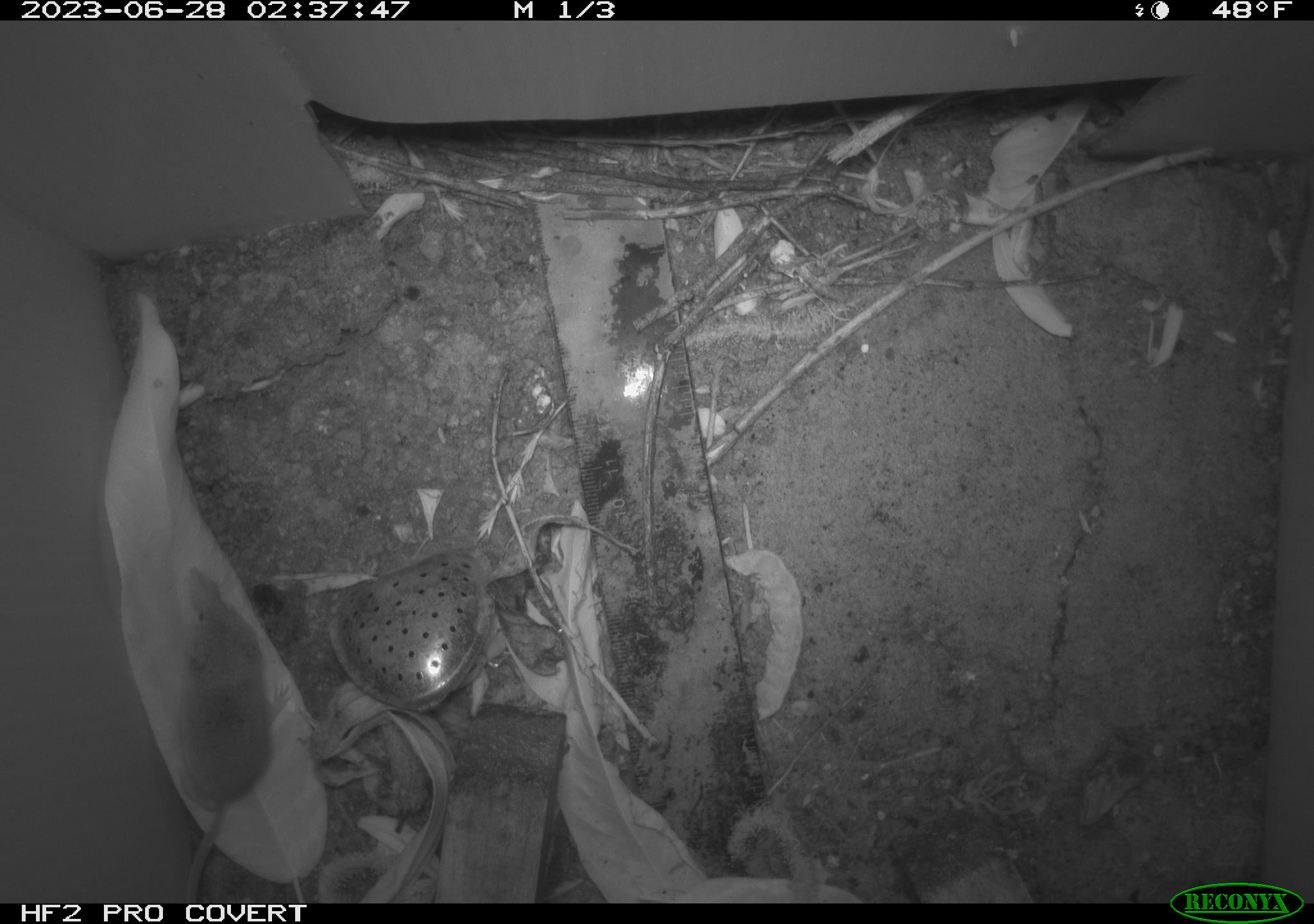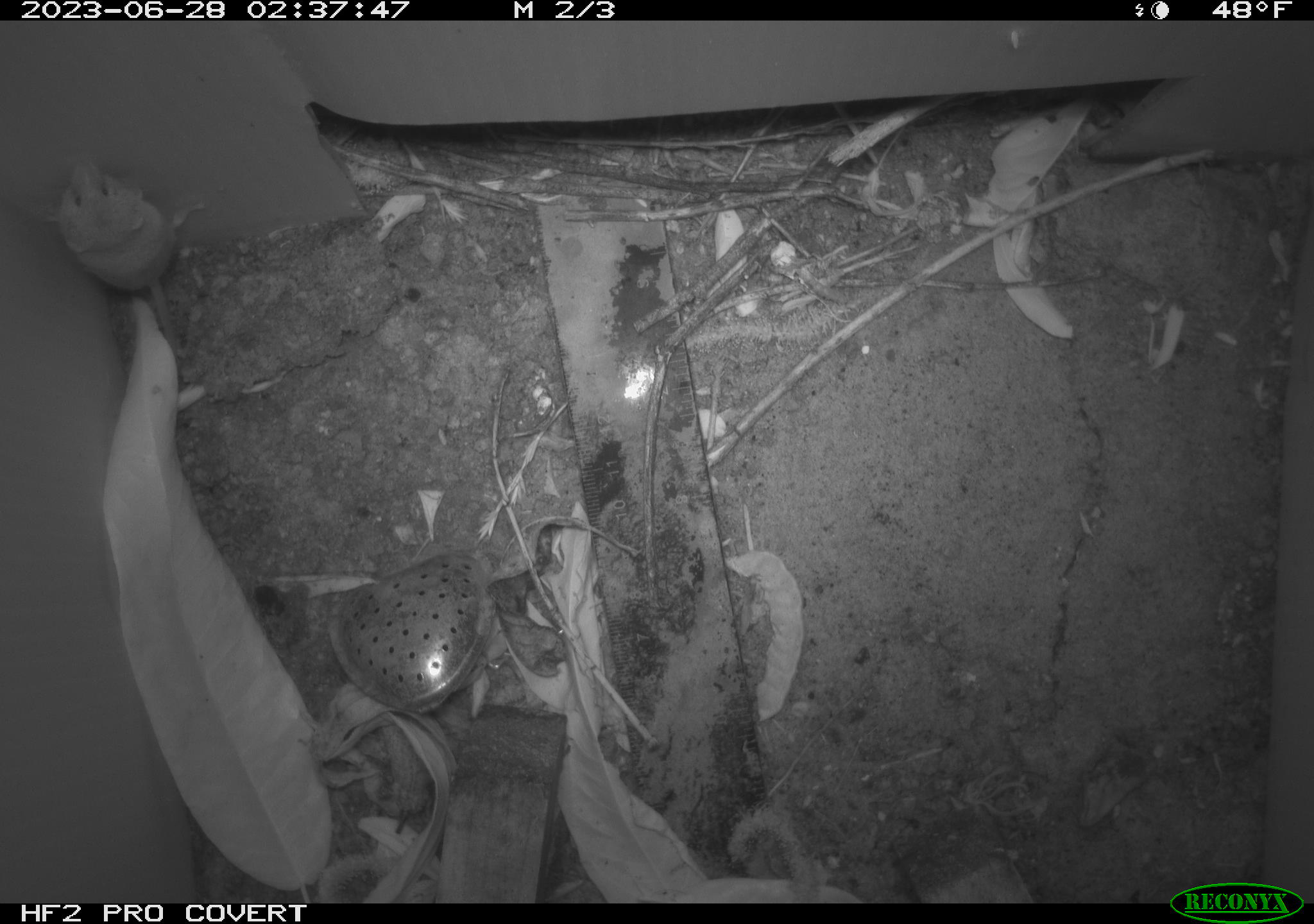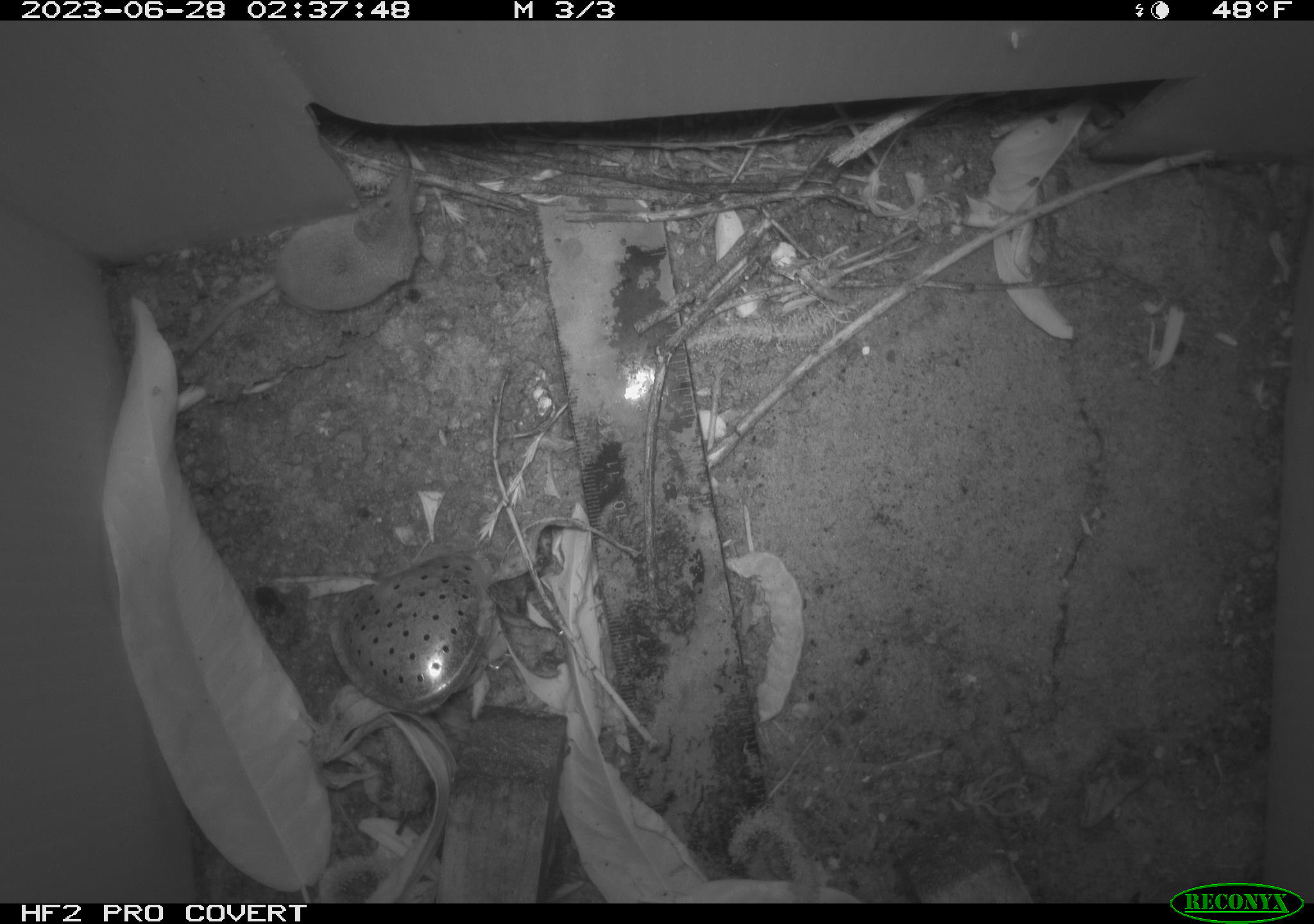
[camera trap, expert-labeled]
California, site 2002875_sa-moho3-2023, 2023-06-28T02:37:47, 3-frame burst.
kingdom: Animalia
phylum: Chordata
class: Mammalia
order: Eulipotyphla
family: Soricidae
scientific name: Soricidae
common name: shrews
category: soricidae family